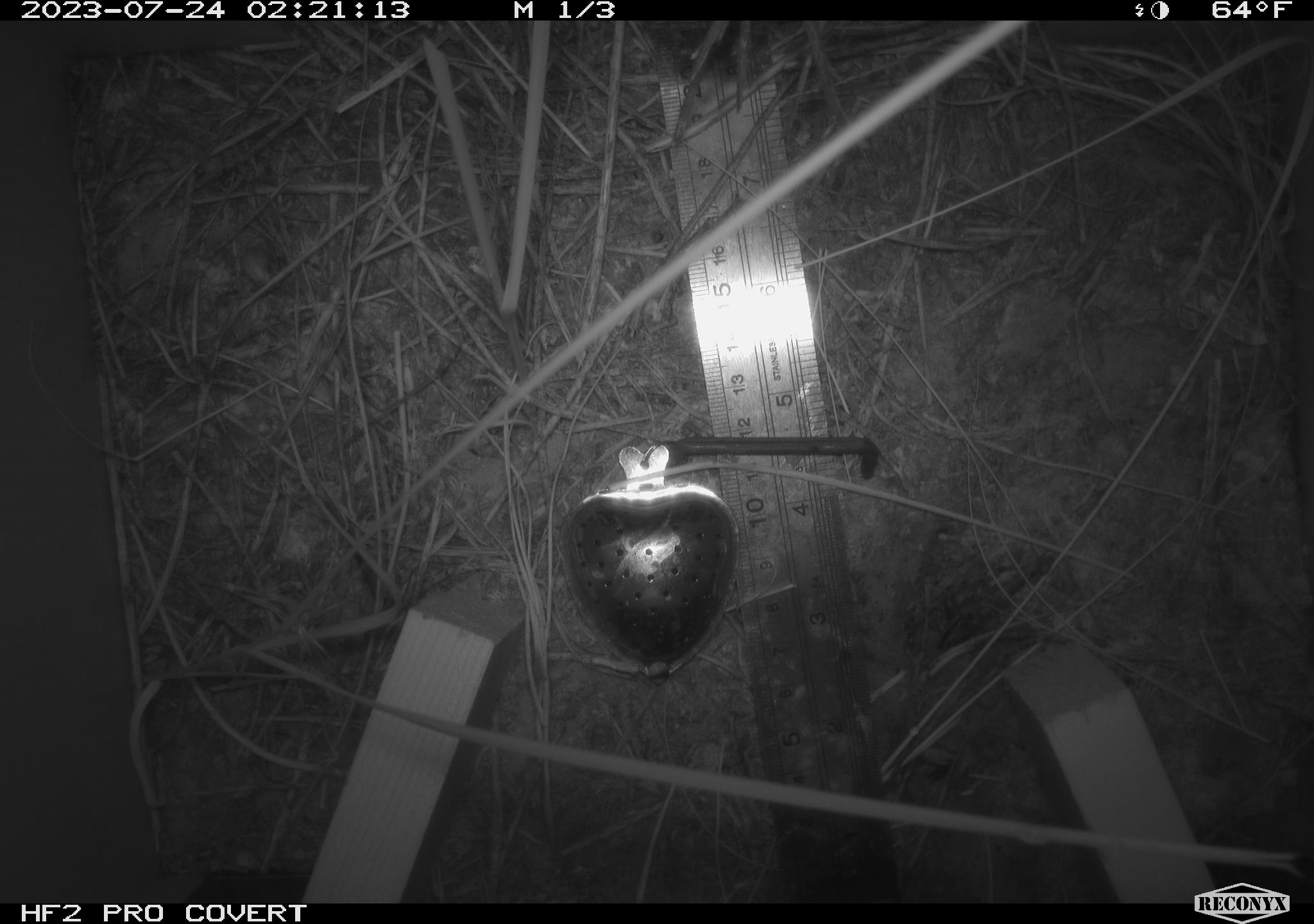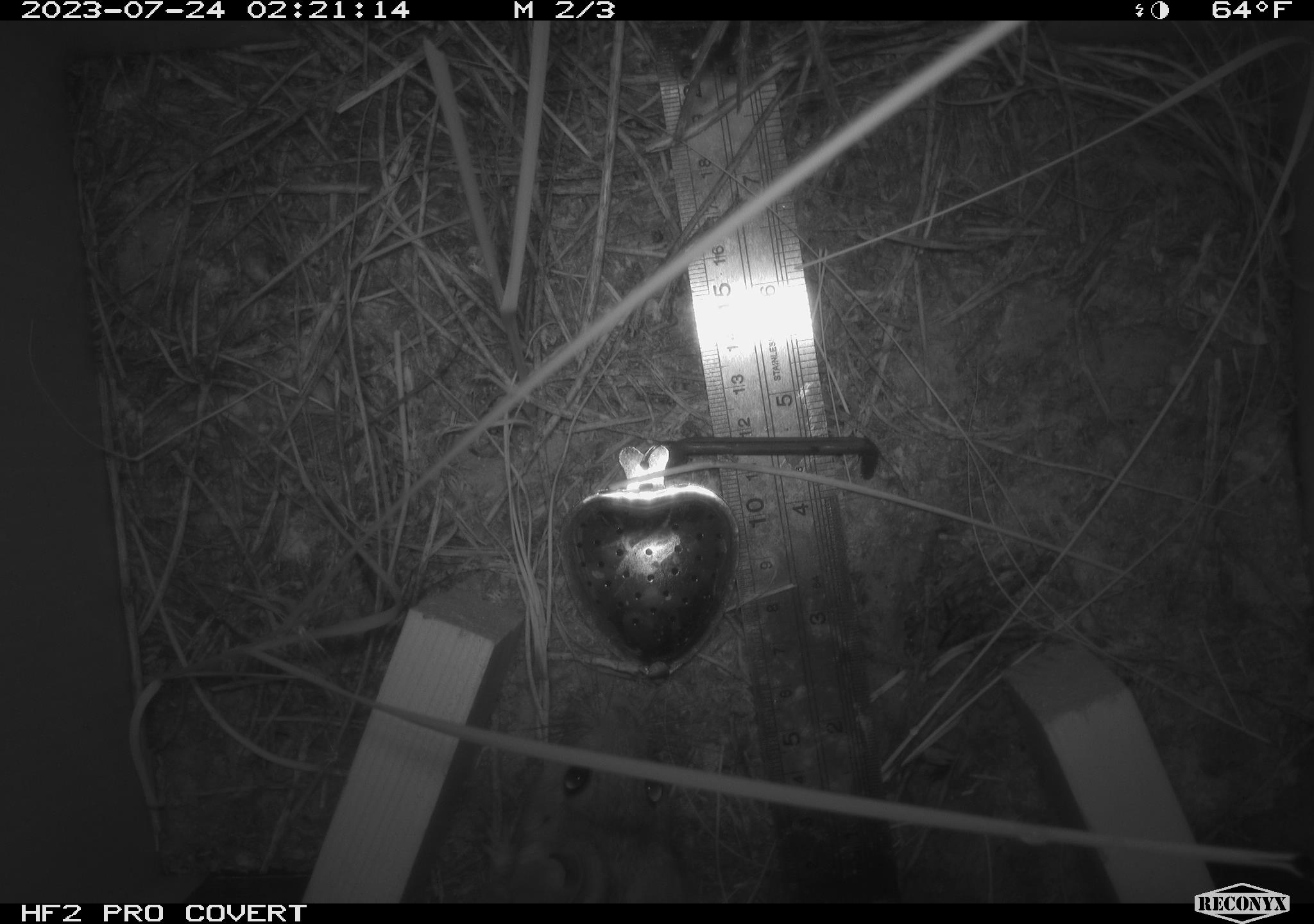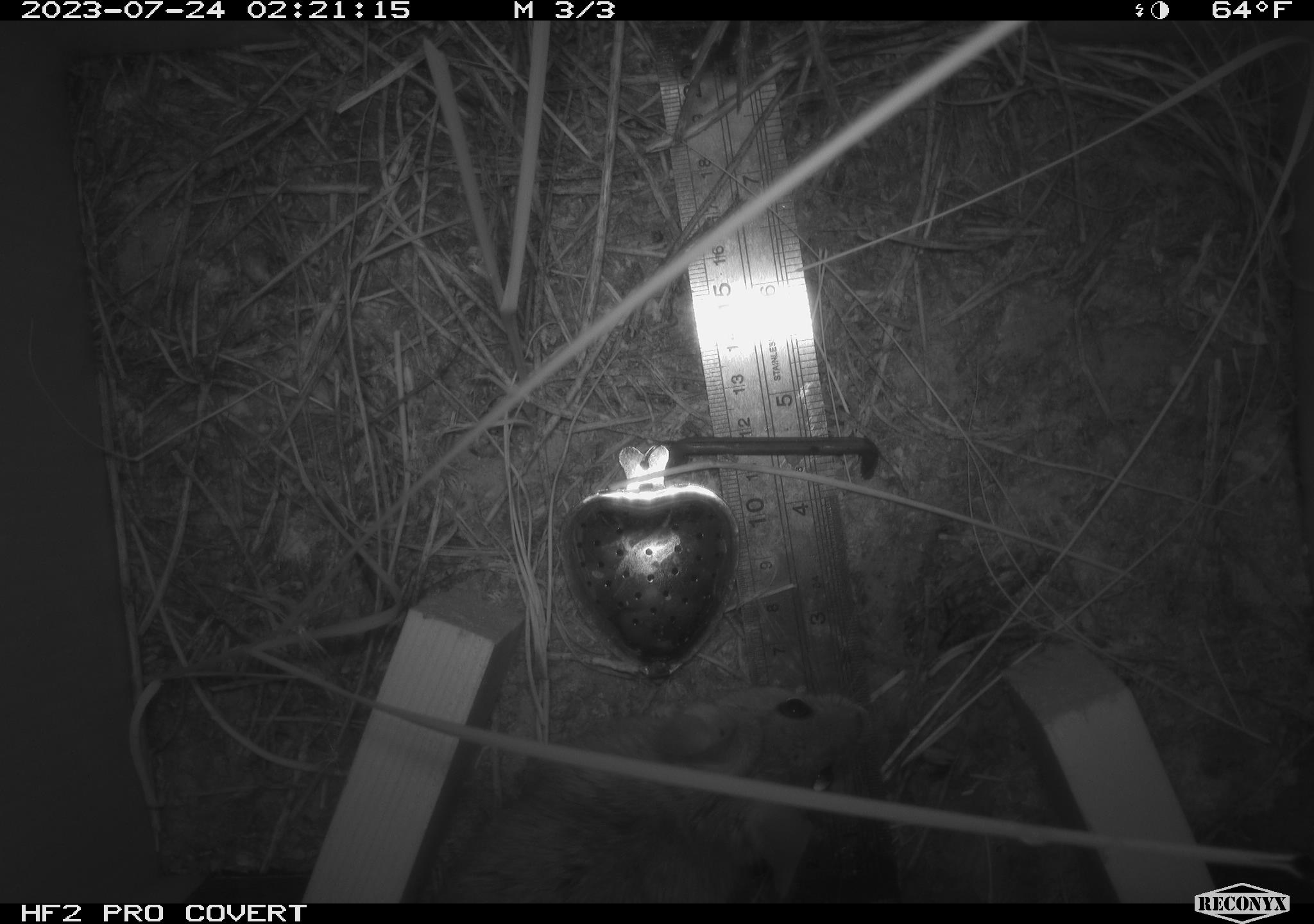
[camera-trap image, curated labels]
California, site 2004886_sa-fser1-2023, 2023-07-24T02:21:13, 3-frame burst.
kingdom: Animalia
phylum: Chordata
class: Mammalia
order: Rodentia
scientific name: Rodentia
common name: mouse species